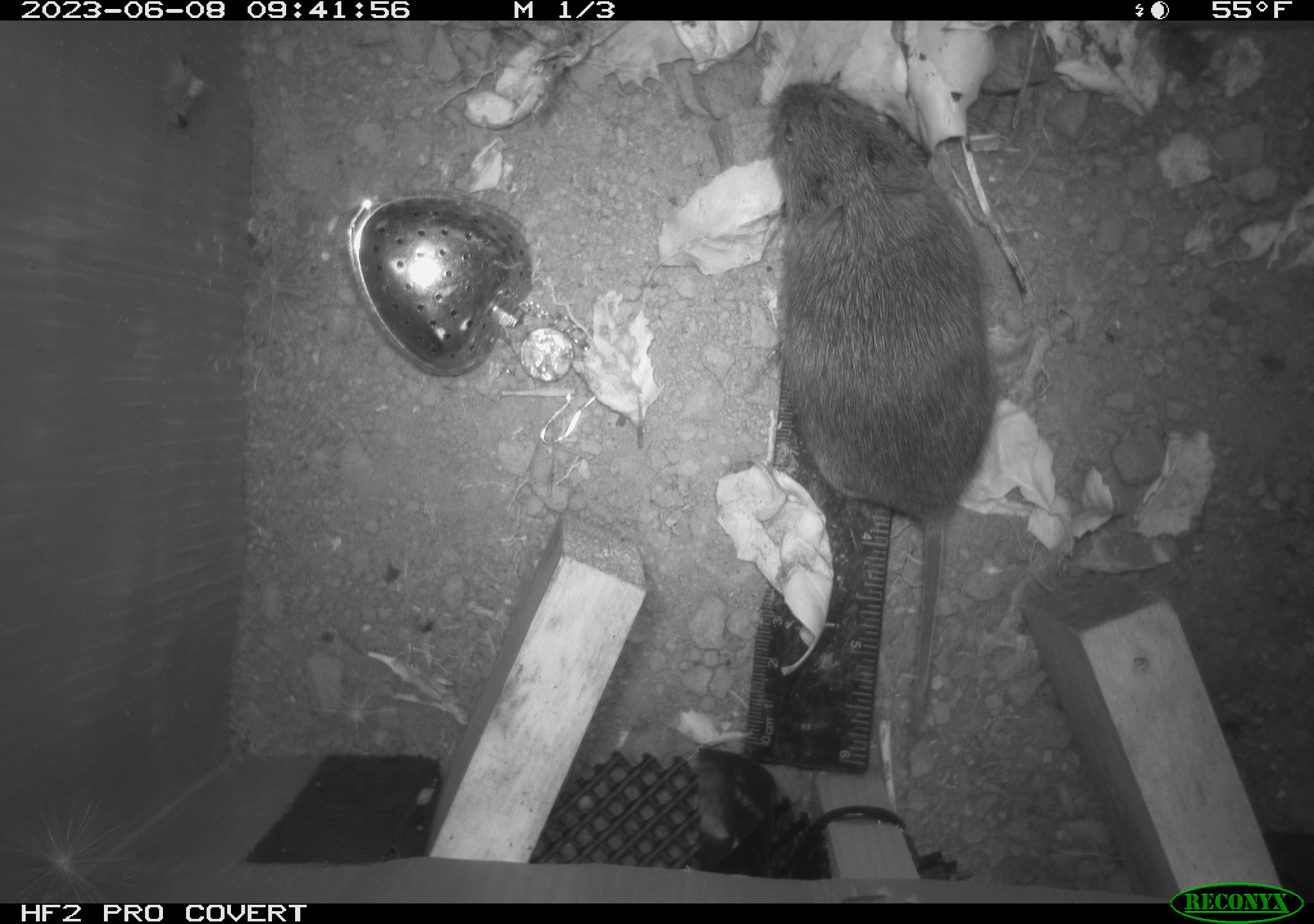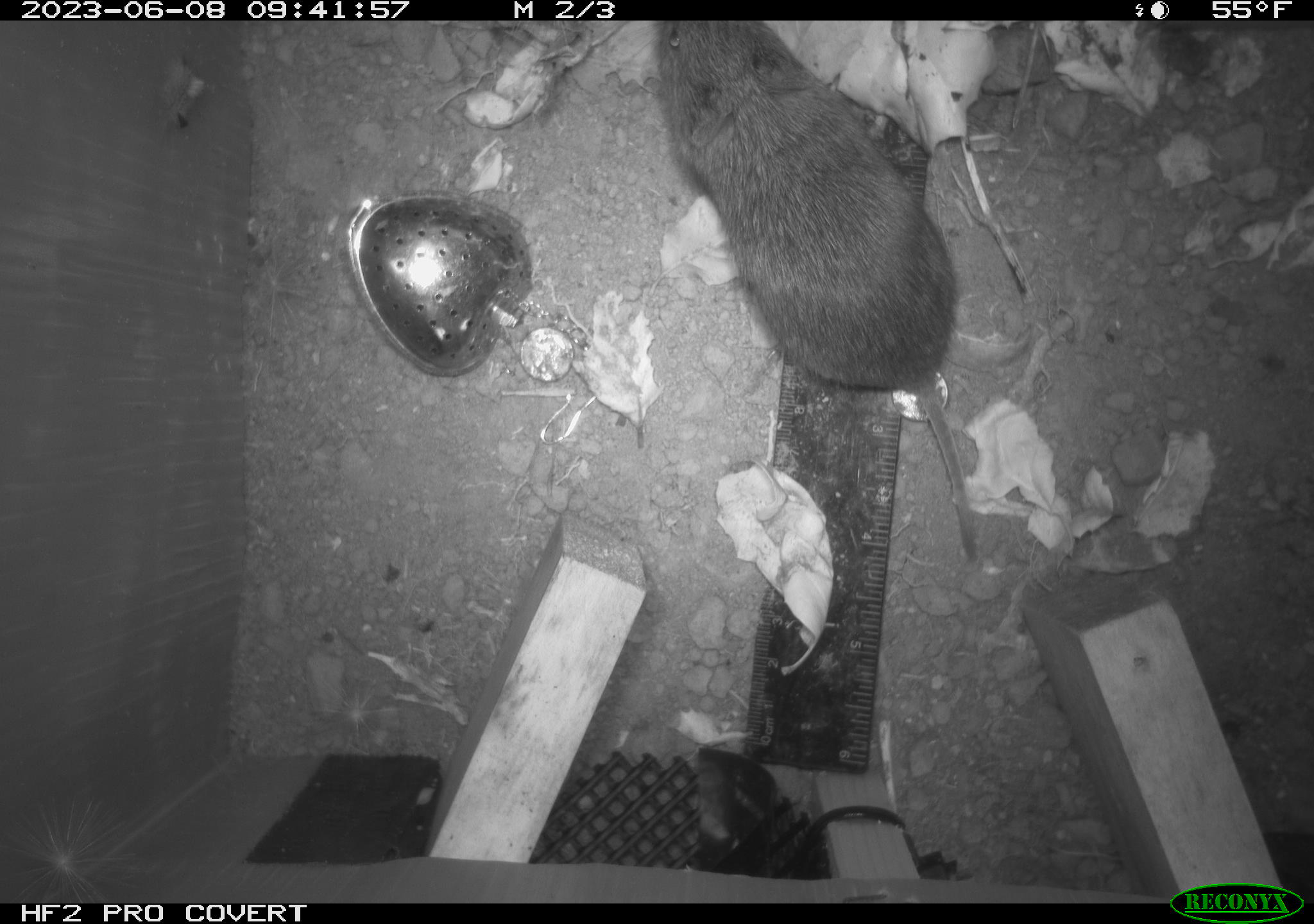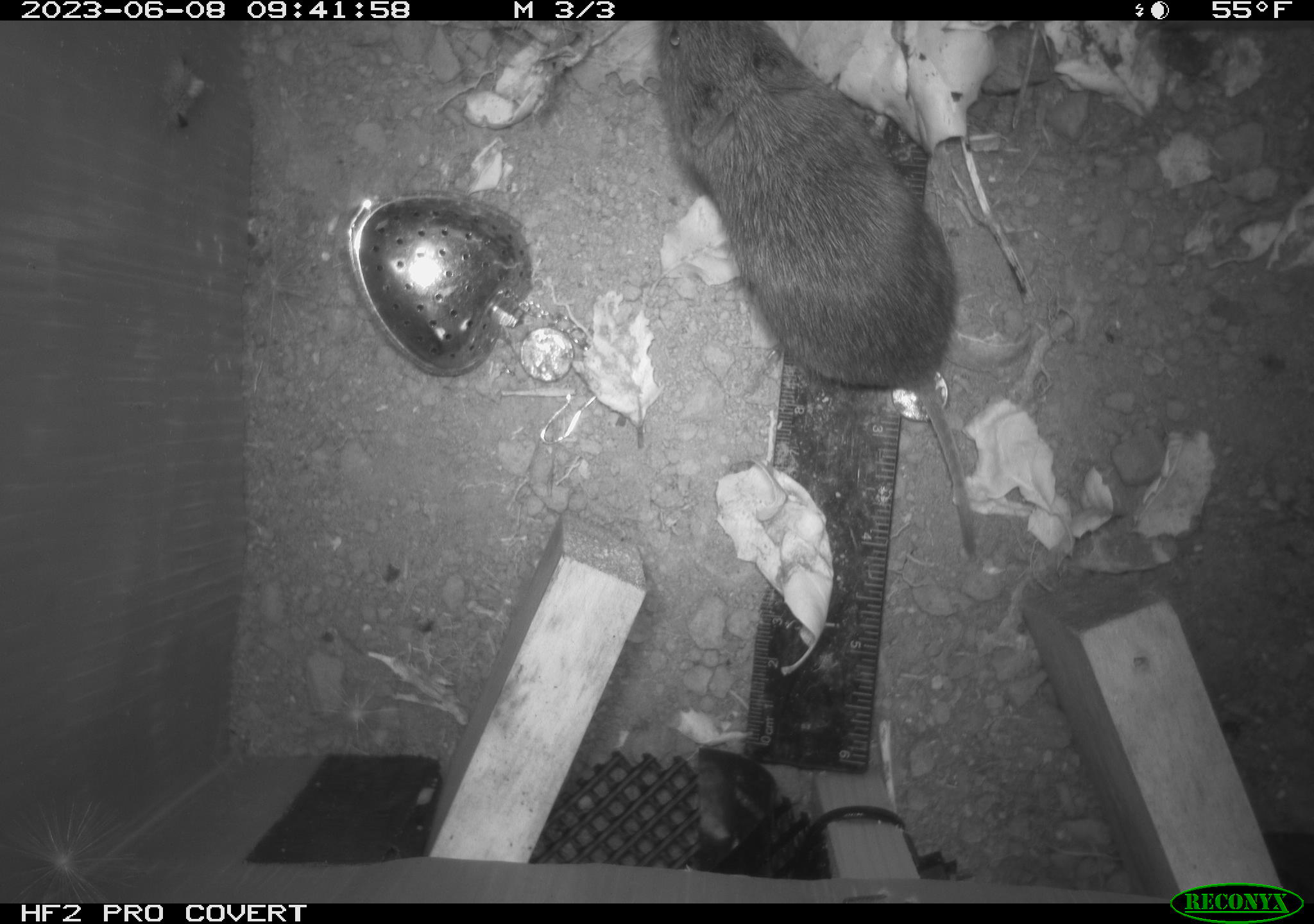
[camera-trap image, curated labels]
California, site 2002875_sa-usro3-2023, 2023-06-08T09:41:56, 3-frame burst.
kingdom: Animalia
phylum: Chordata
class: Mammalia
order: Rodentia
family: Cricetidae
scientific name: Arvicolinae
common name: voles, lemmings, and muskrats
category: arvicolinae subfamily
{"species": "arvicolinae subfamily (voles, lemmings, and muskrats) (Arvicolinae)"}